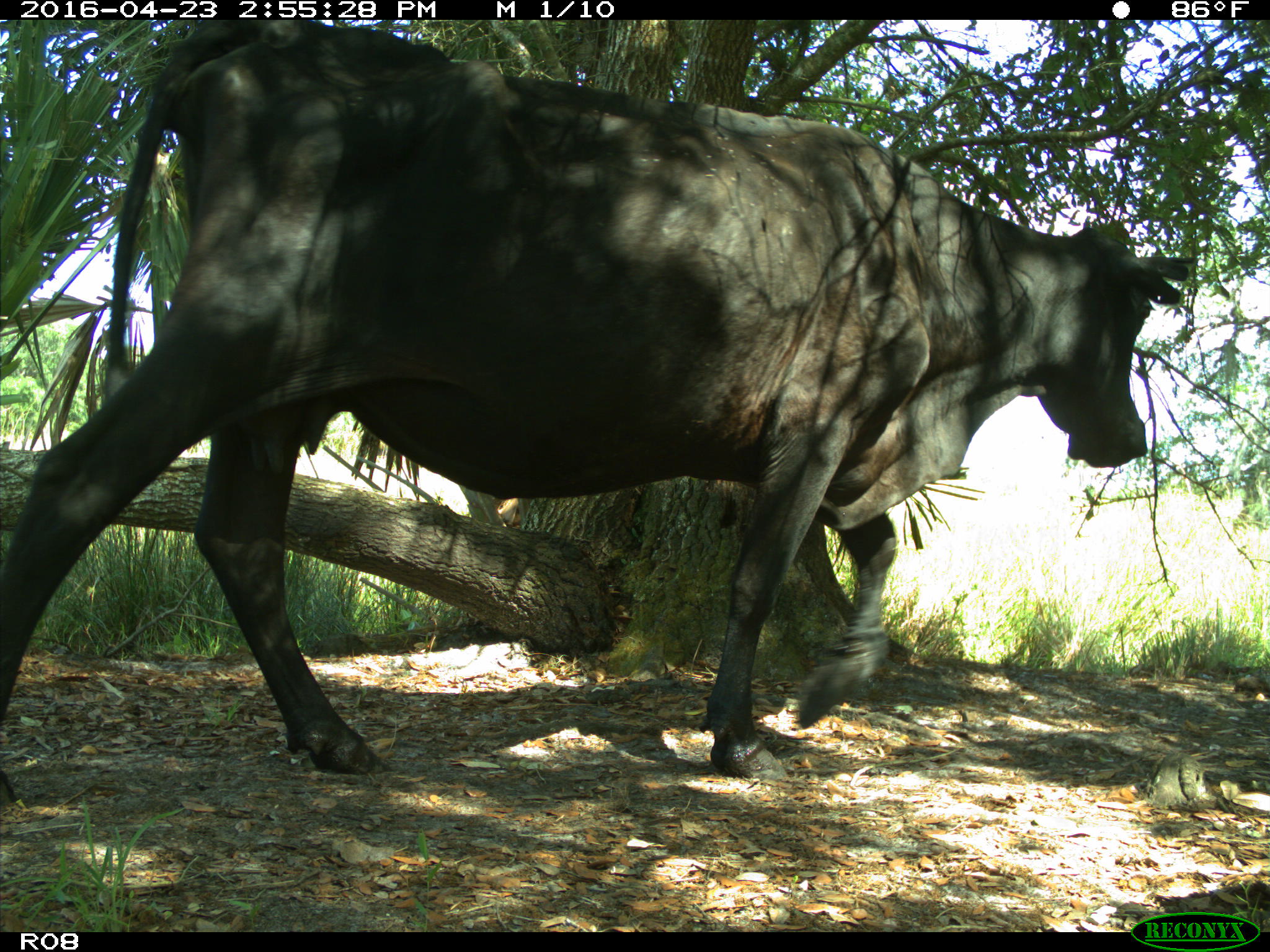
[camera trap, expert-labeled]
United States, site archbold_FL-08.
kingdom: Animalia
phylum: Chordata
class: Mammalia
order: Artiodactyla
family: Bovidae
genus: Bos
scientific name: Bos taurus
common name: domestic cow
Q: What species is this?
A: Bos taurus (domestic cow).